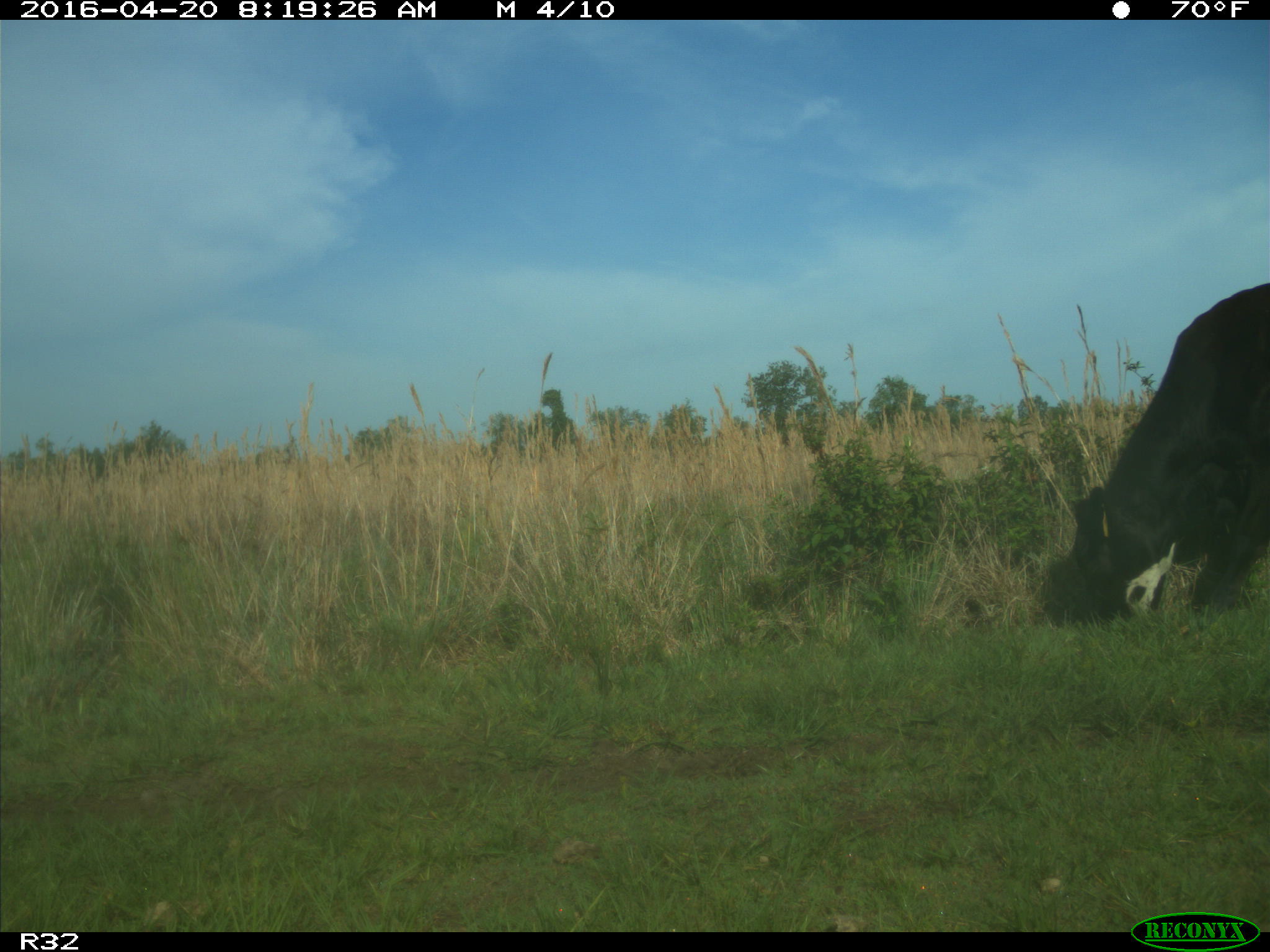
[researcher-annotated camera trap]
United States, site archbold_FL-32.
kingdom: Animalia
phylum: Chordata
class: Mammalia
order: Artiodactyla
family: Bovidae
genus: Bos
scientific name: Bos taurus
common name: domestic cow